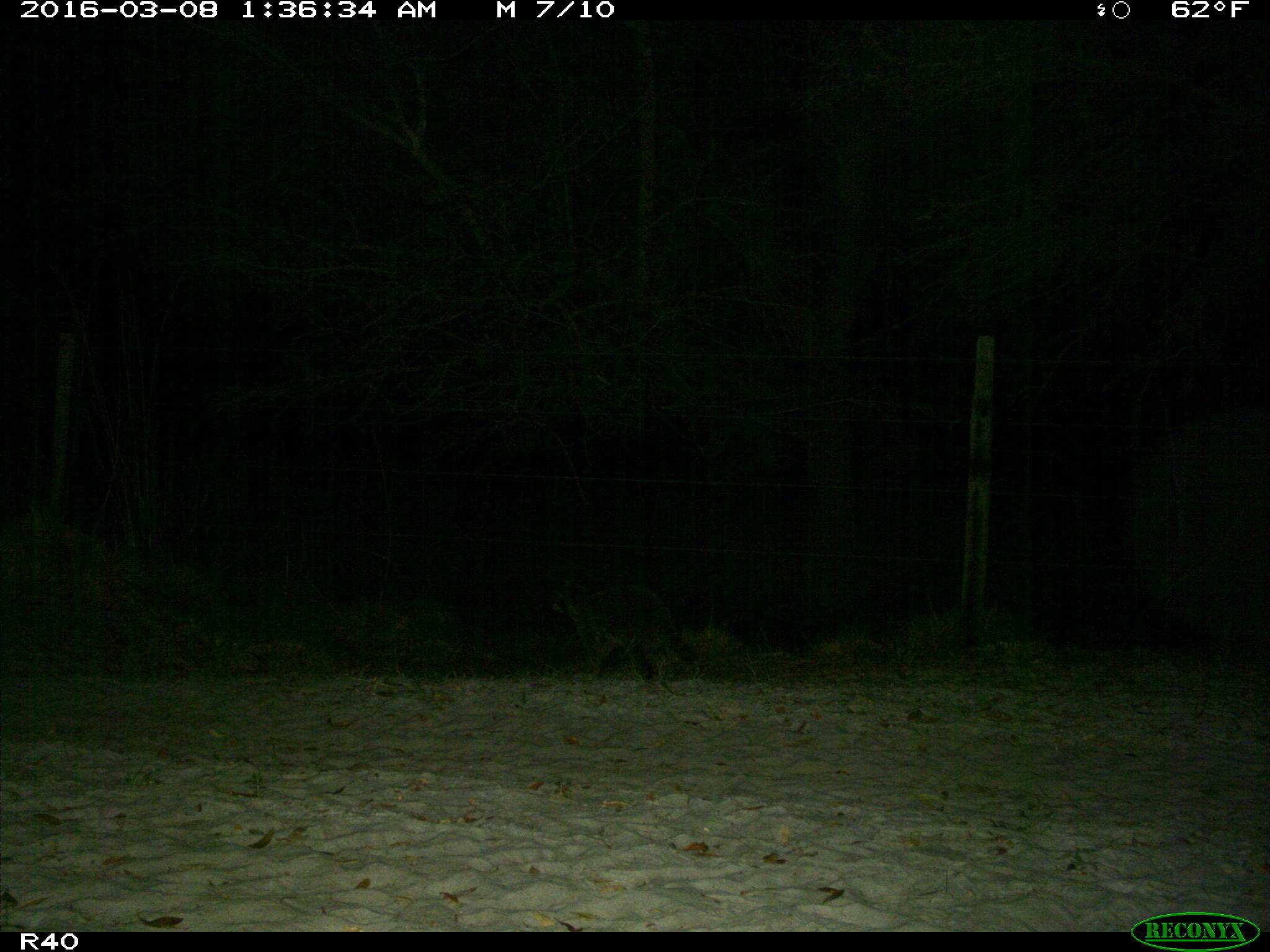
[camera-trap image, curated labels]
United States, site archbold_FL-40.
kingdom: Animalia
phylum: Chordata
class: Mammalia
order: Carnivora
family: Procyonidae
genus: Procyon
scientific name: Procyon lotor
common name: common raccoon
Procyon lotor (common raccoon).